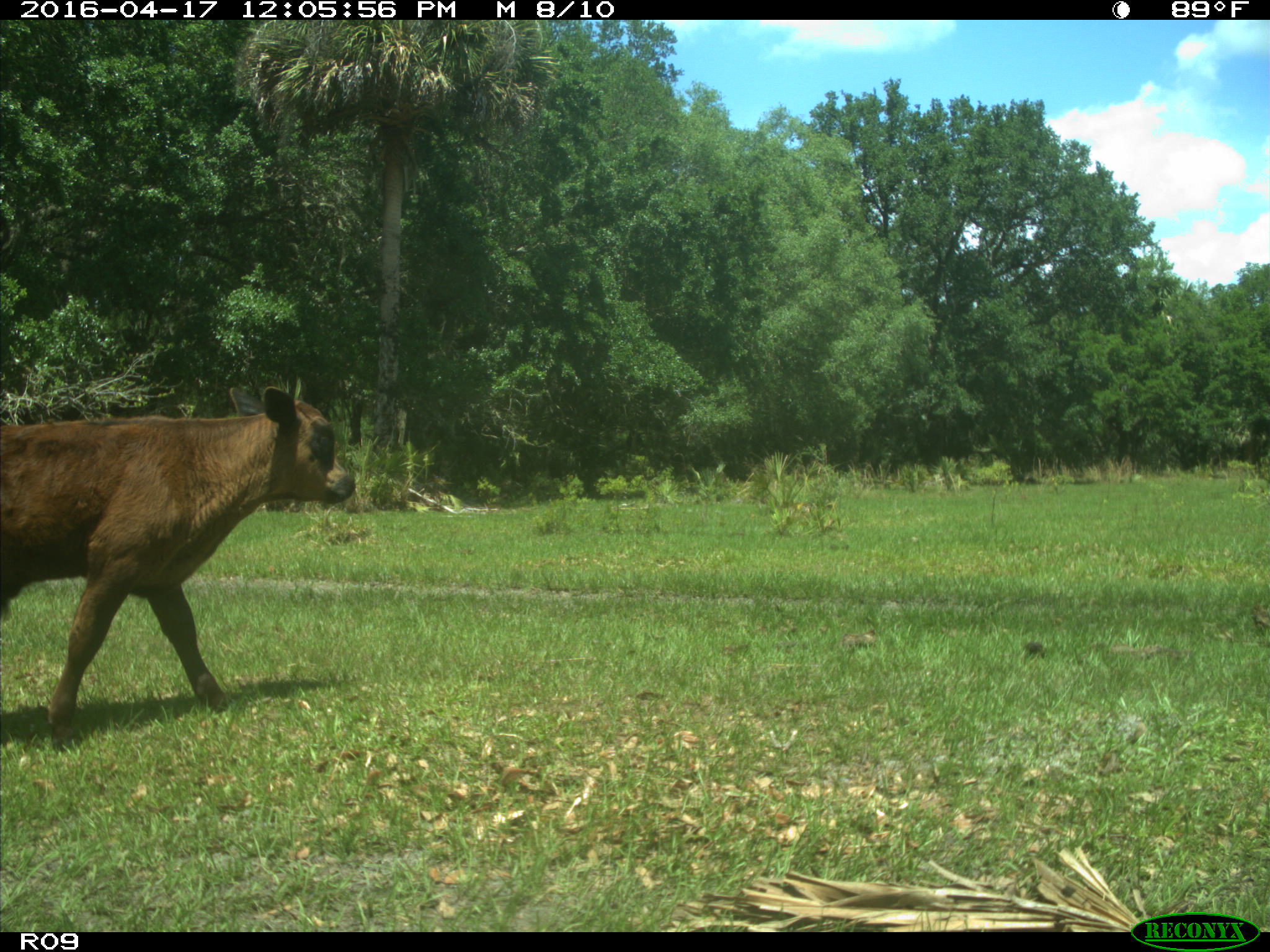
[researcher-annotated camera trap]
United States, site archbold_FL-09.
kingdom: Animalia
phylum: Chordata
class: Mammalia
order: Artiodactyla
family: Bovidae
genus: Bos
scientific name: Bos taurus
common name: domestic cow